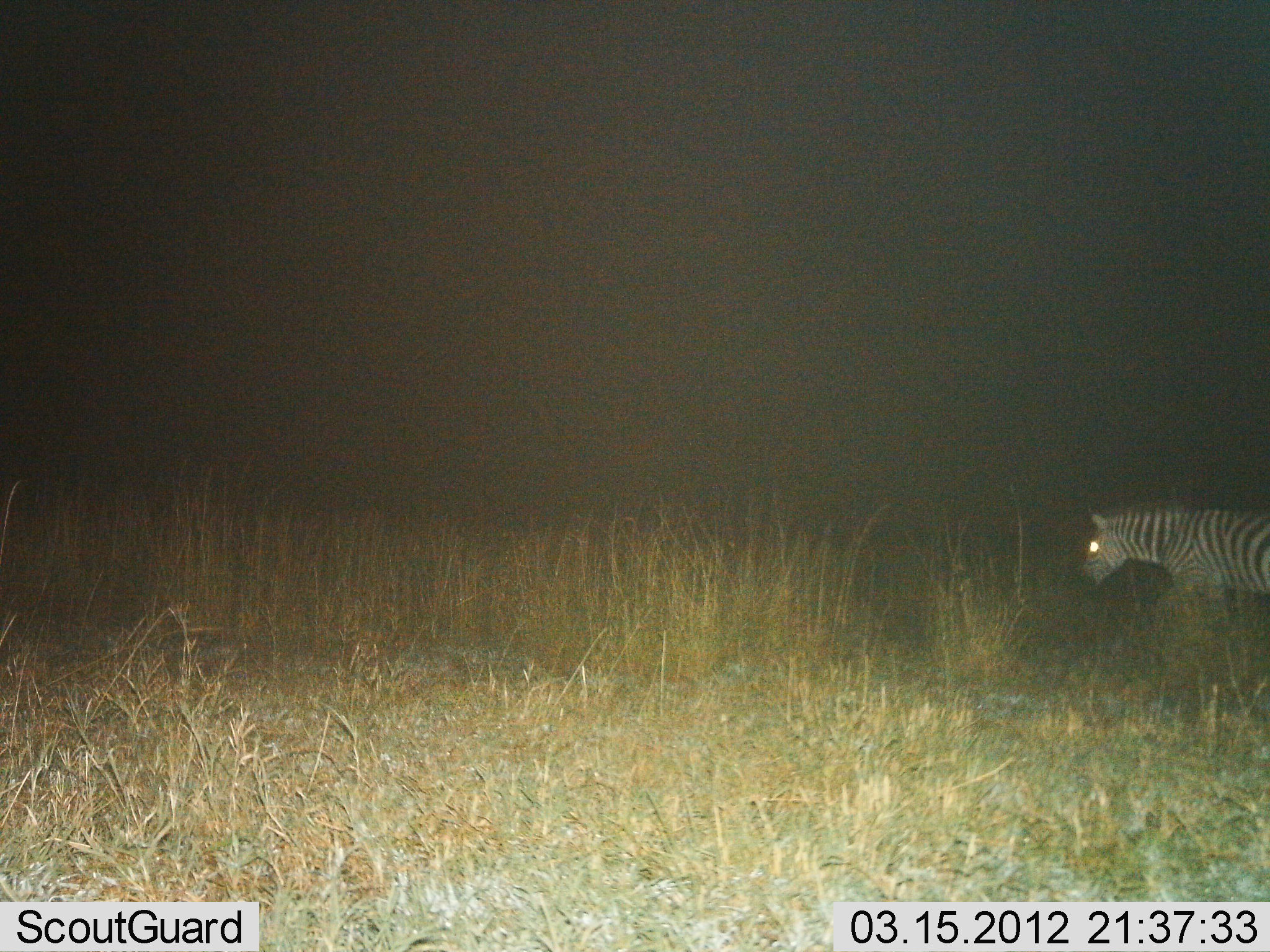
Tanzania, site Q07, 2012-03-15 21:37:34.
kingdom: Animalia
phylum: Chordata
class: Mammalia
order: Perissodactyla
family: Equidae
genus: Equus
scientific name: Equus quagga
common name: plains zebra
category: zebra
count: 1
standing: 17%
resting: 0%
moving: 83%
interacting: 0%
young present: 6%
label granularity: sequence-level